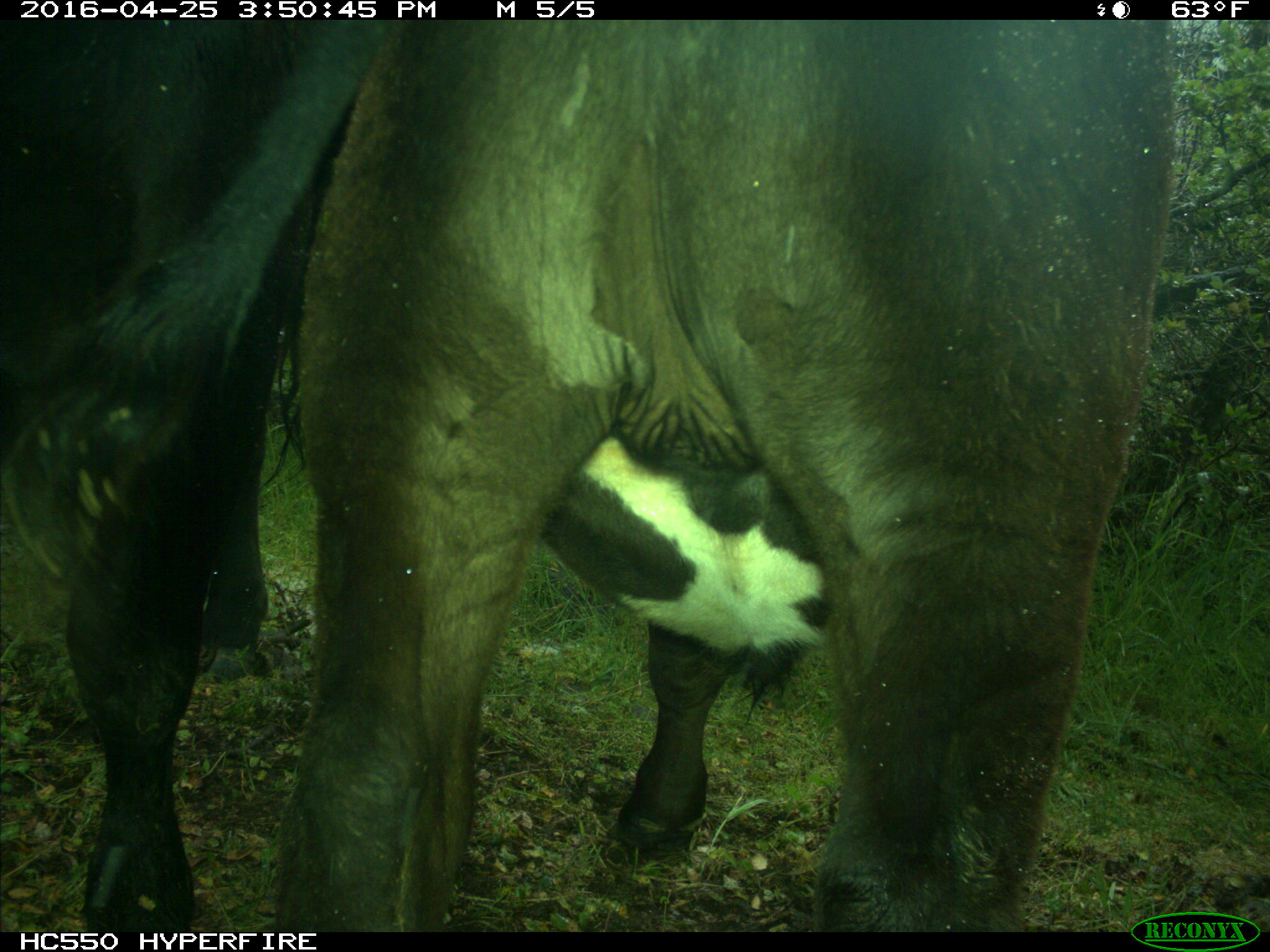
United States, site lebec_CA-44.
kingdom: Animalia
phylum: Chordata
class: Mammalia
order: Artiodactyla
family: Bovidae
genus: Bos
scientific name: Bos taurus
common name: domestic cow